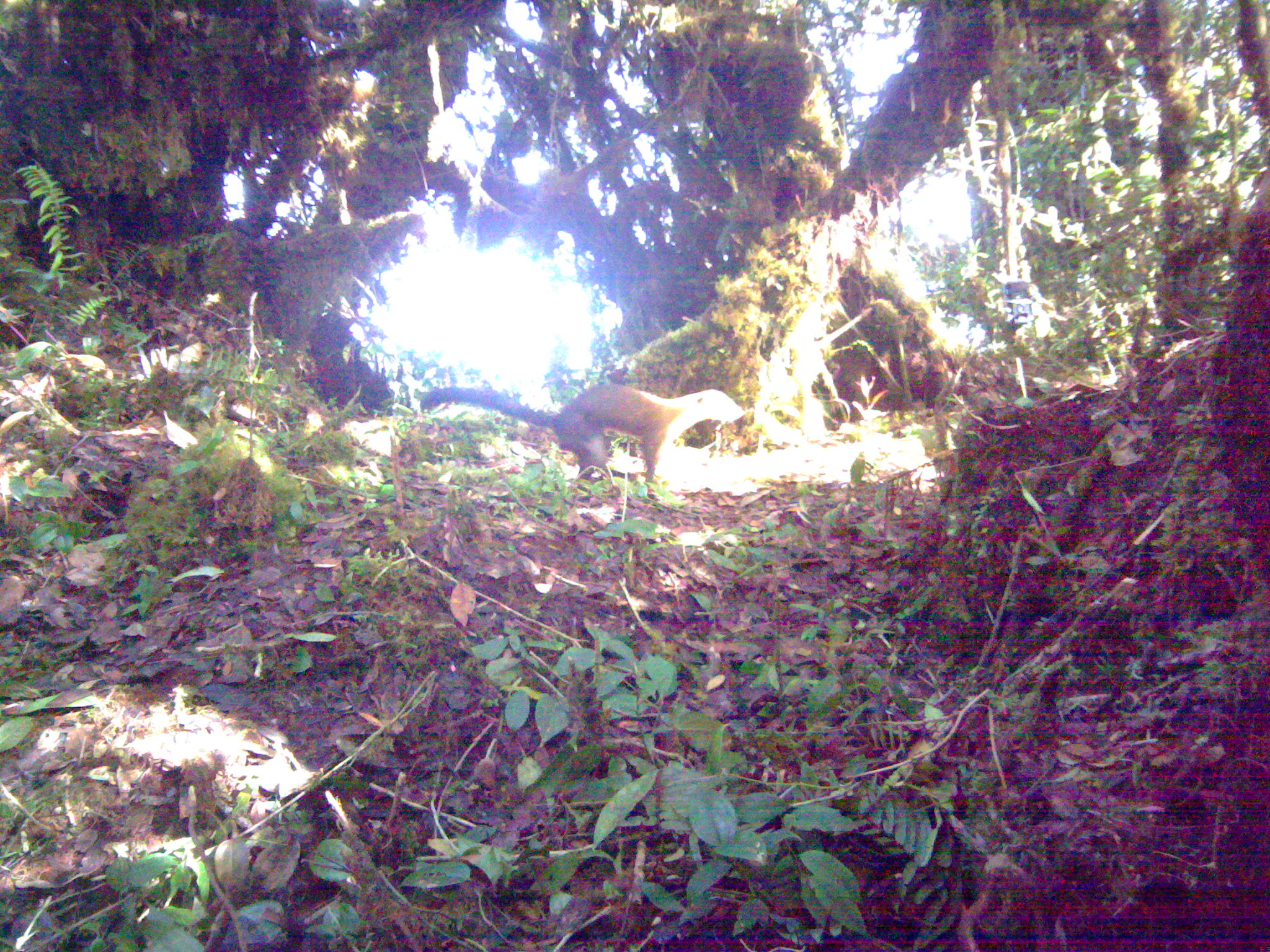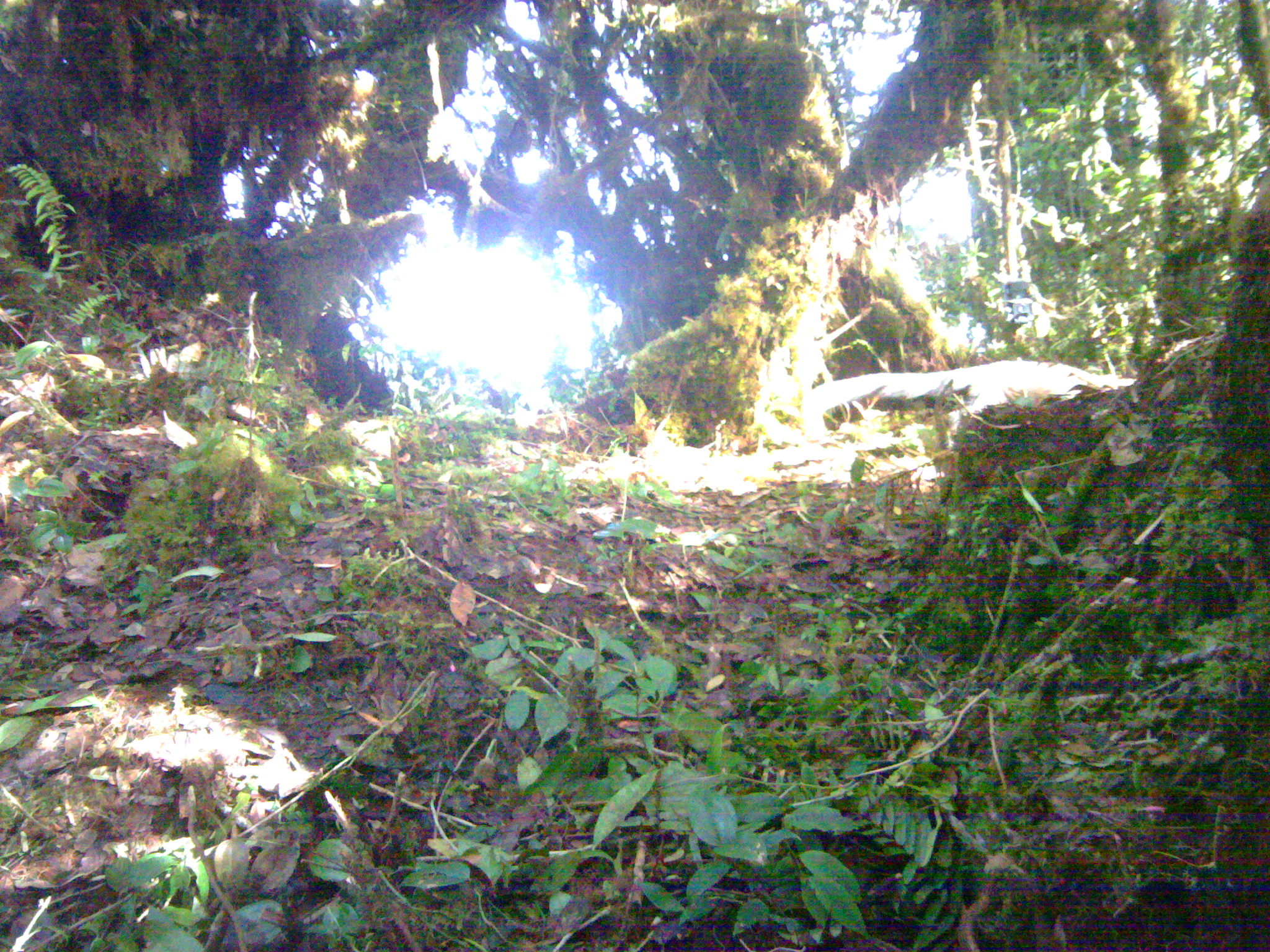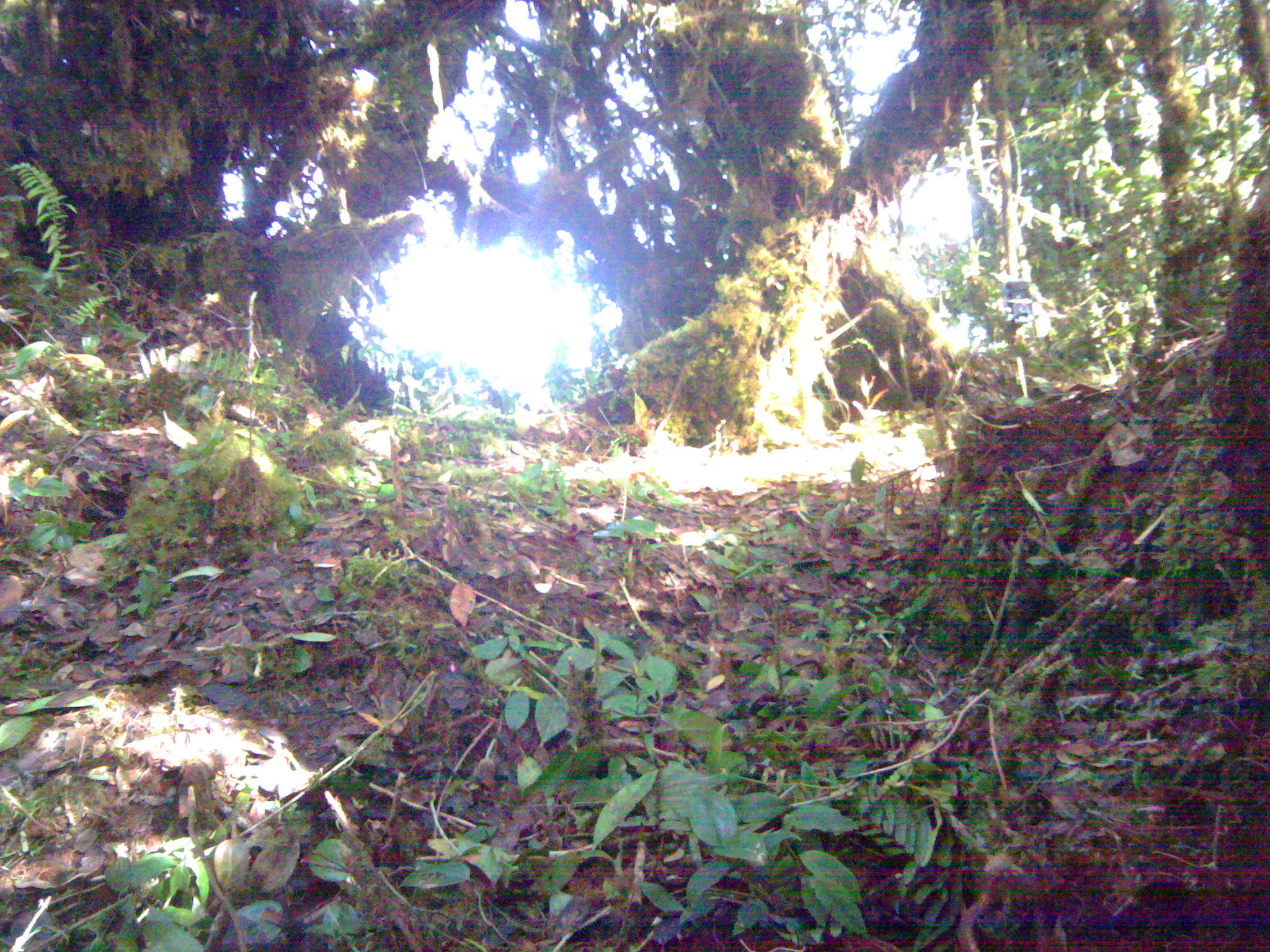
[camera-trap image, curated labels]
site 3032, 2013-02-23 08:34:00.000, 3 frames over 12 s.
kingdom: Animalia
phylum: Chordata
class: Mammalia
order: Carnivora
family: Mustelidae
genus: Martes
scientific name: Martes flavigula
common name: yellow-throated marten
Martes flavigula (yellow-throated marten), count 1.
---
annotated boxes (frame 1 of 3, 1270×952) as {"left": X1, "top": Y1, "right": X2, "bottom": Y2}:
martes flavigula: {"left": 419, "top": 383, "right": 746, "bottom": 489}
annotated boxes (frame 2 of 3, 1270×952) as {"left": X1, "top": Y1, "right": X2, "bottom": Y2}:
martes flavigula: {"left": 804, "top": 360, "right": 1136, "bottom": 435}